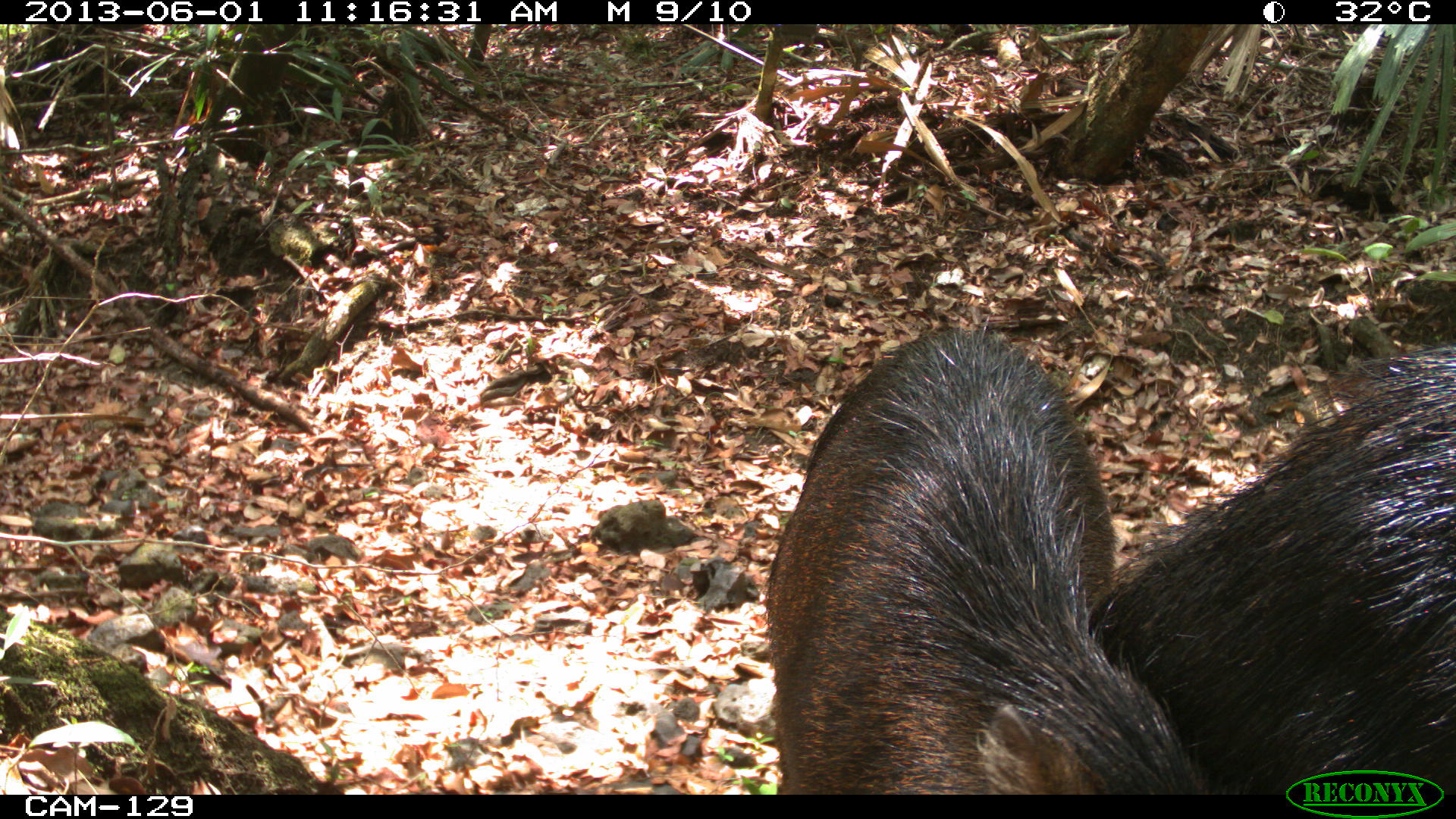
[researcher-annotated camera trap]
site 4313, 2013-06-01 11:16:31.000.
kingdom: Animalia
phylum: Chordata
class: Mammalia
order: Artiodactyla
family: Tayassuidae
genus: Tayassu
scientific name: Tayassu pecari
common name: white-lipped peccary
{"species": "Tayassu pecari (white-lipped peccary)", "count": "6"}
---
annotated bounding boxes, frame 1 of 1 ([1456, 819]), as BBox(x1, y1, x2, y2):
tayassu pecari: BBox(766, 326, 1211, 794); BBox(1088, 342, 1456, 793)